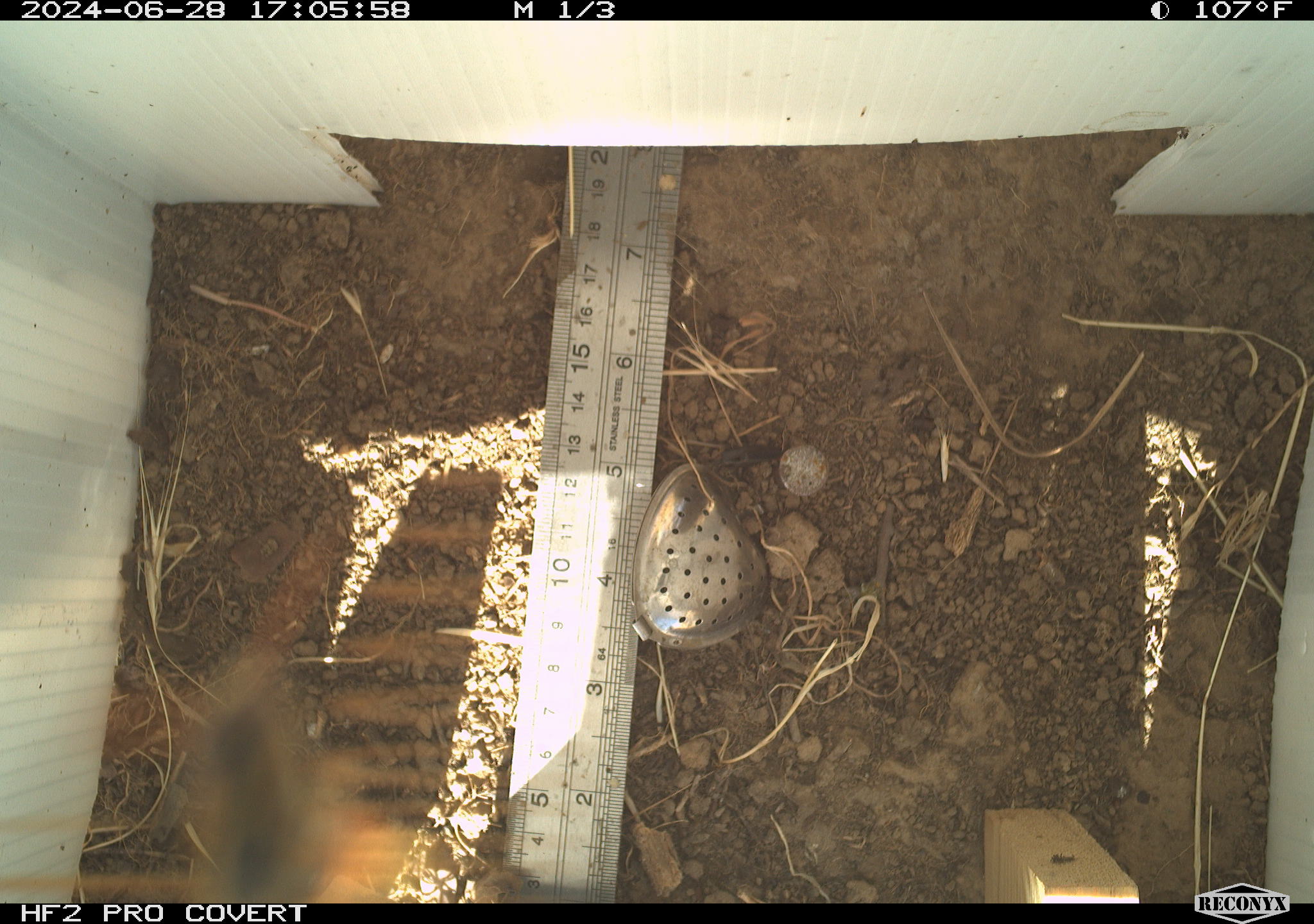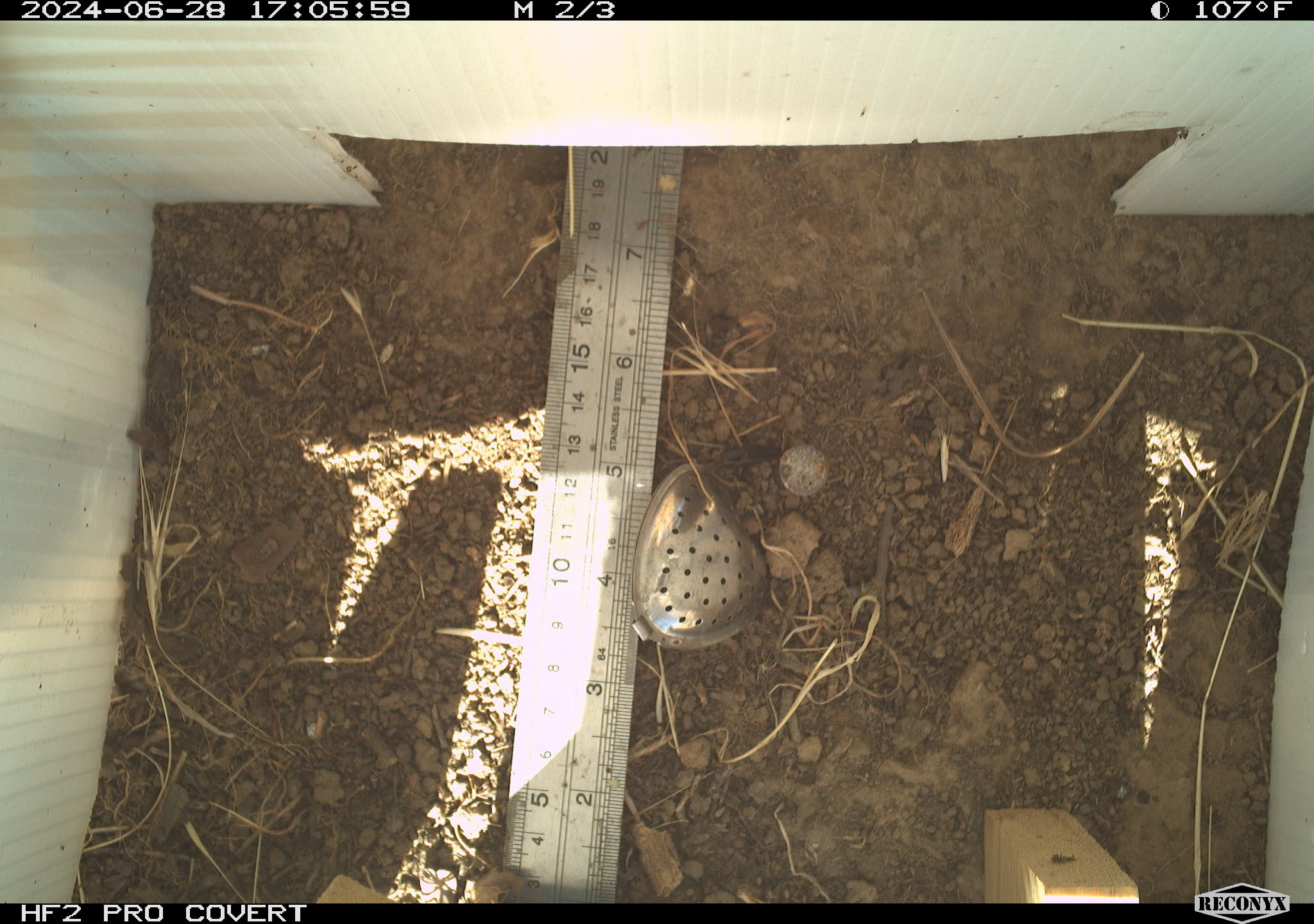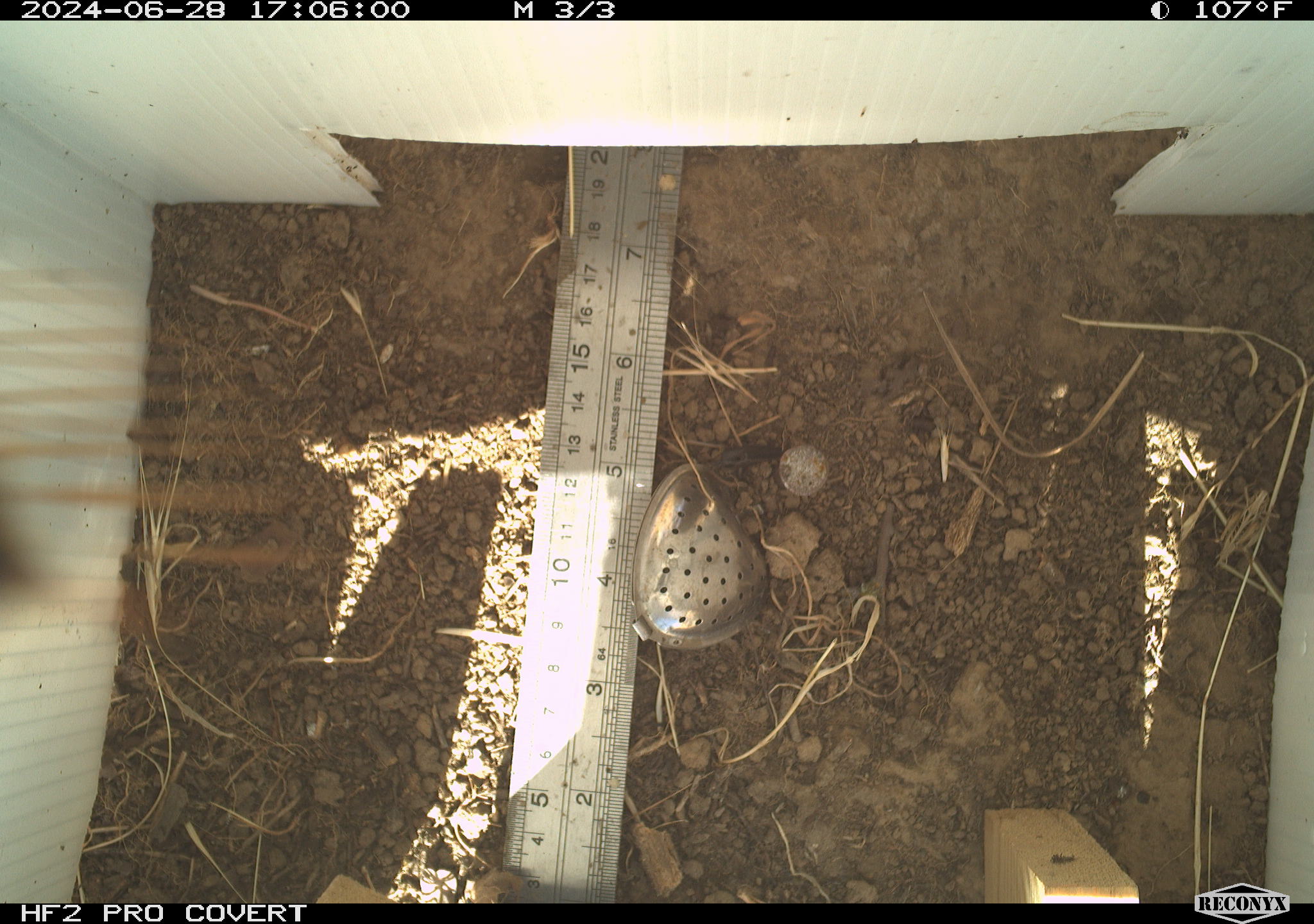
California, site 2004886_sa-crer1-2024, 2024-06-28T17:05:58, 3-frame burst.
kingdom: Animalia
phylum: Arthropoda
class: Insecta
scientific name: Insecta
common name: insect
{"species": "insect (Insecta)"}